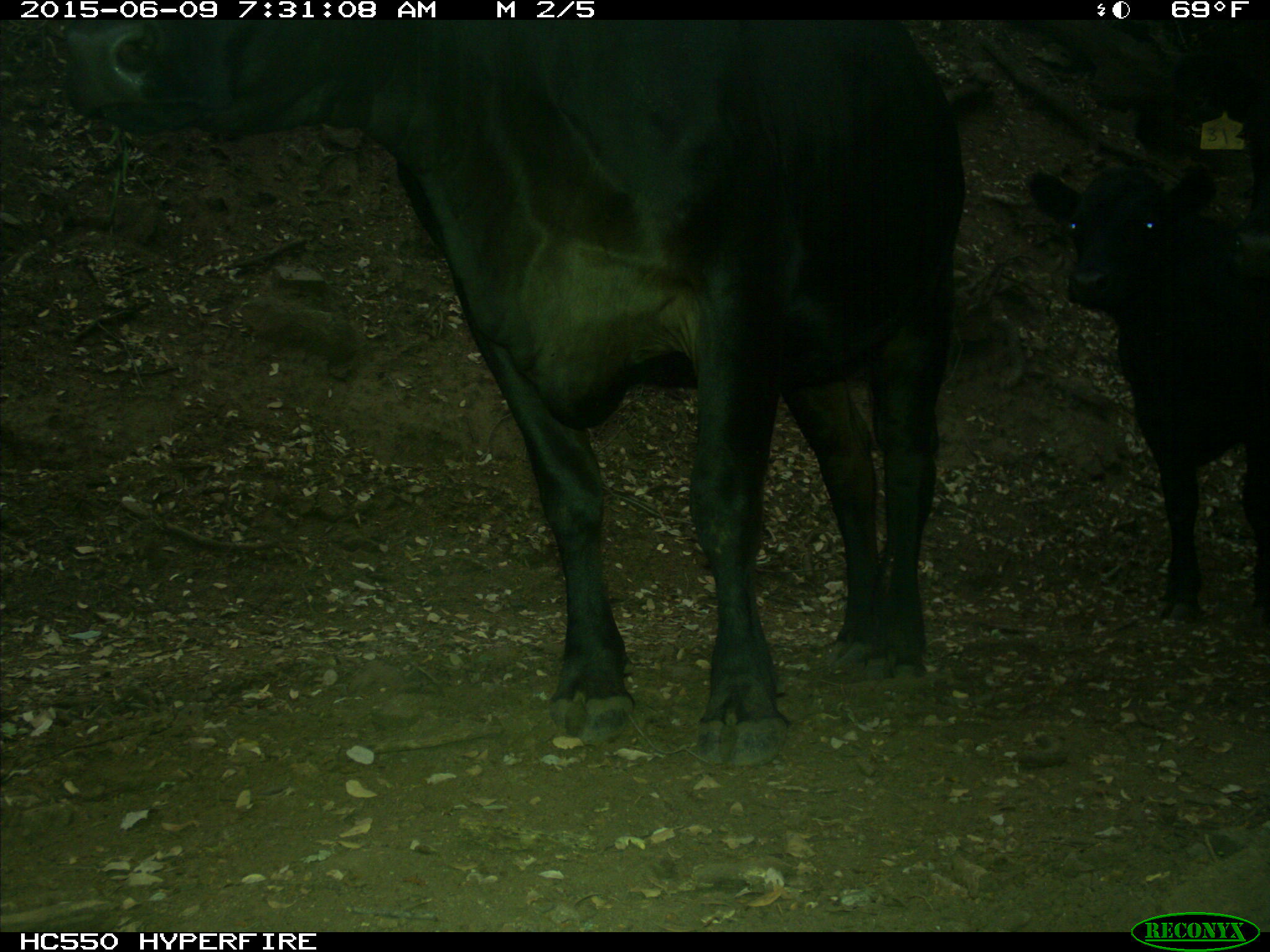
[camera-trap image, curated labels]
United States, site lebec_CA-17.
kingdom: Animalia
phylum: Chordata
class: Mammalia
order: Artiodactyla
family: Bovidae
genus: Bos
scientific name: Bos taurus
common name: domestic cow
Bos taurus (domestic cow).